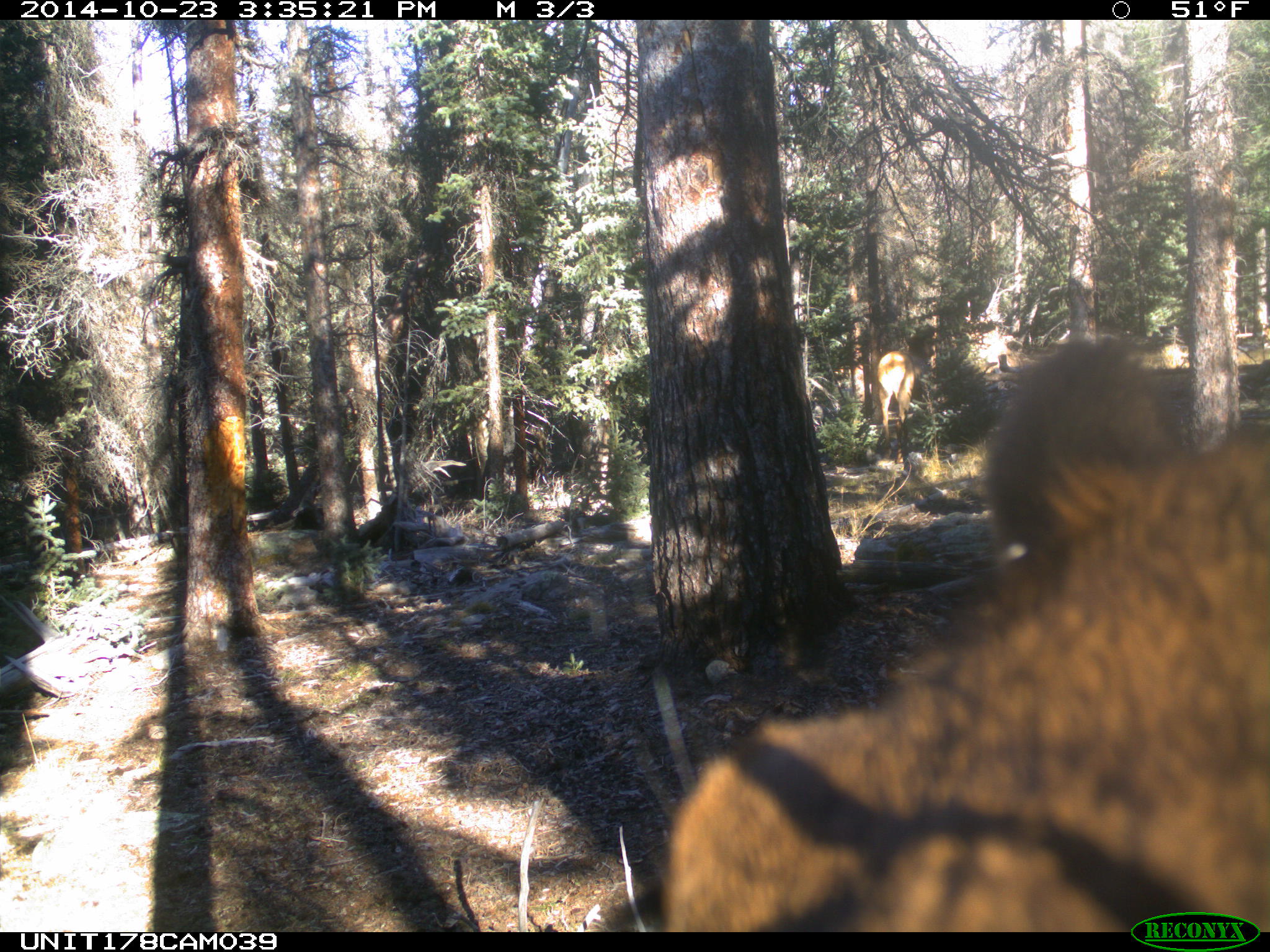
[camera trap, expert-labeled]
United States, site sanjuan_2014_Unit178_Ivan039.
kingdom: Animalia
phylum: Chordata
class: Mammalia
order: Artiodactyla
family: Cervidae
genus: Cervus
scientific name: Cervus elaphus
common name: red deer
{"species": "Cervus elaphus (red deer)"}